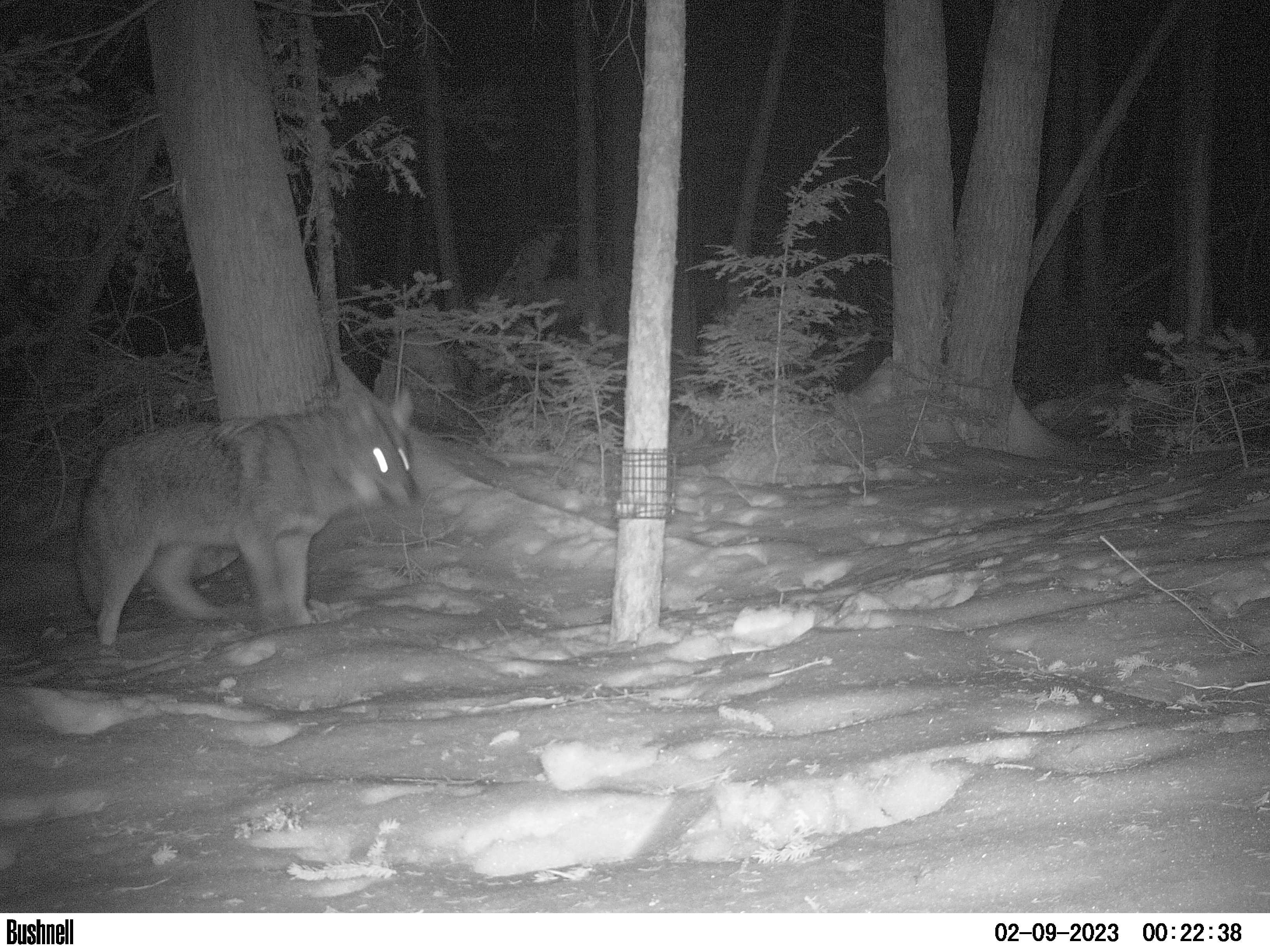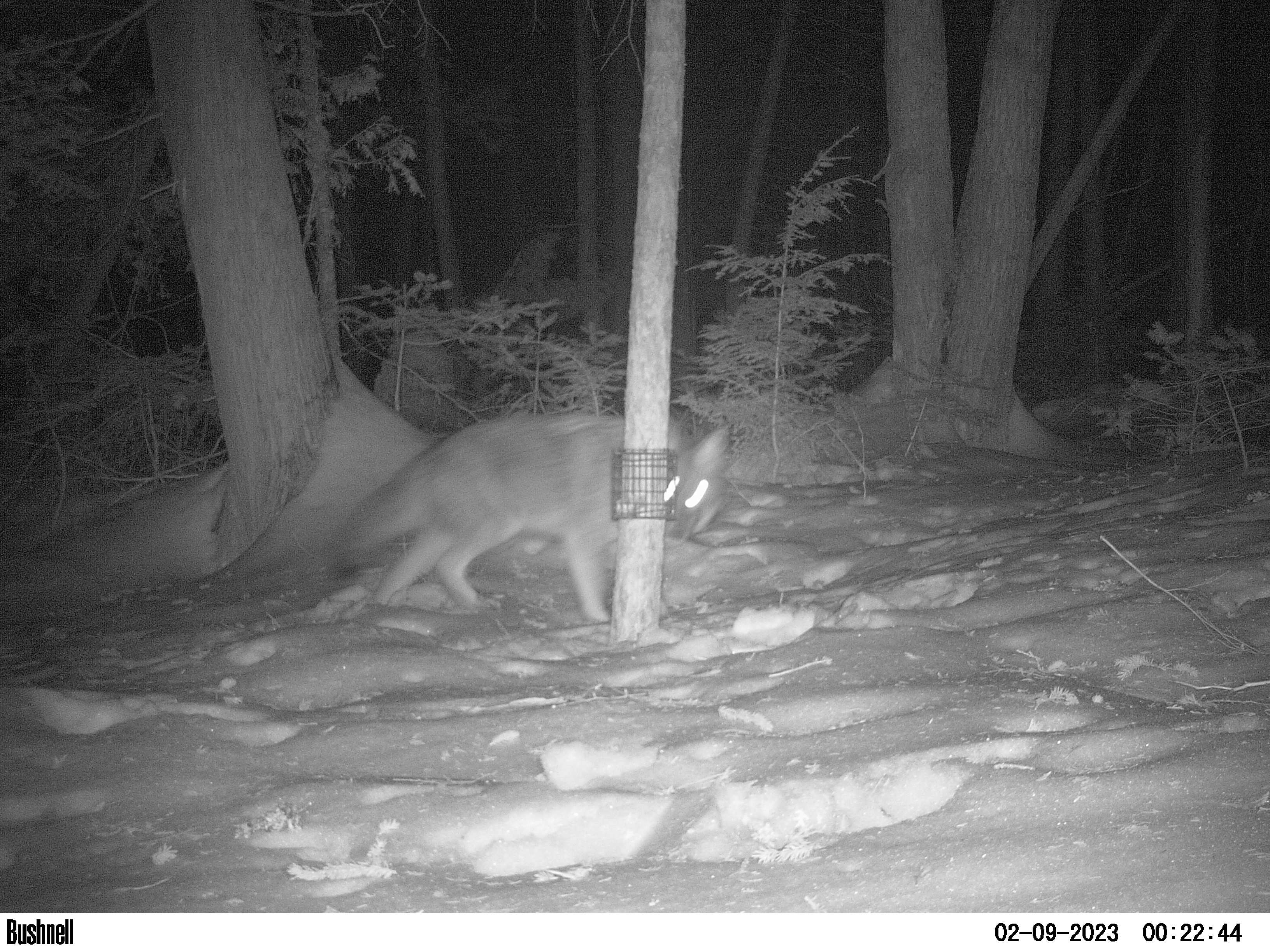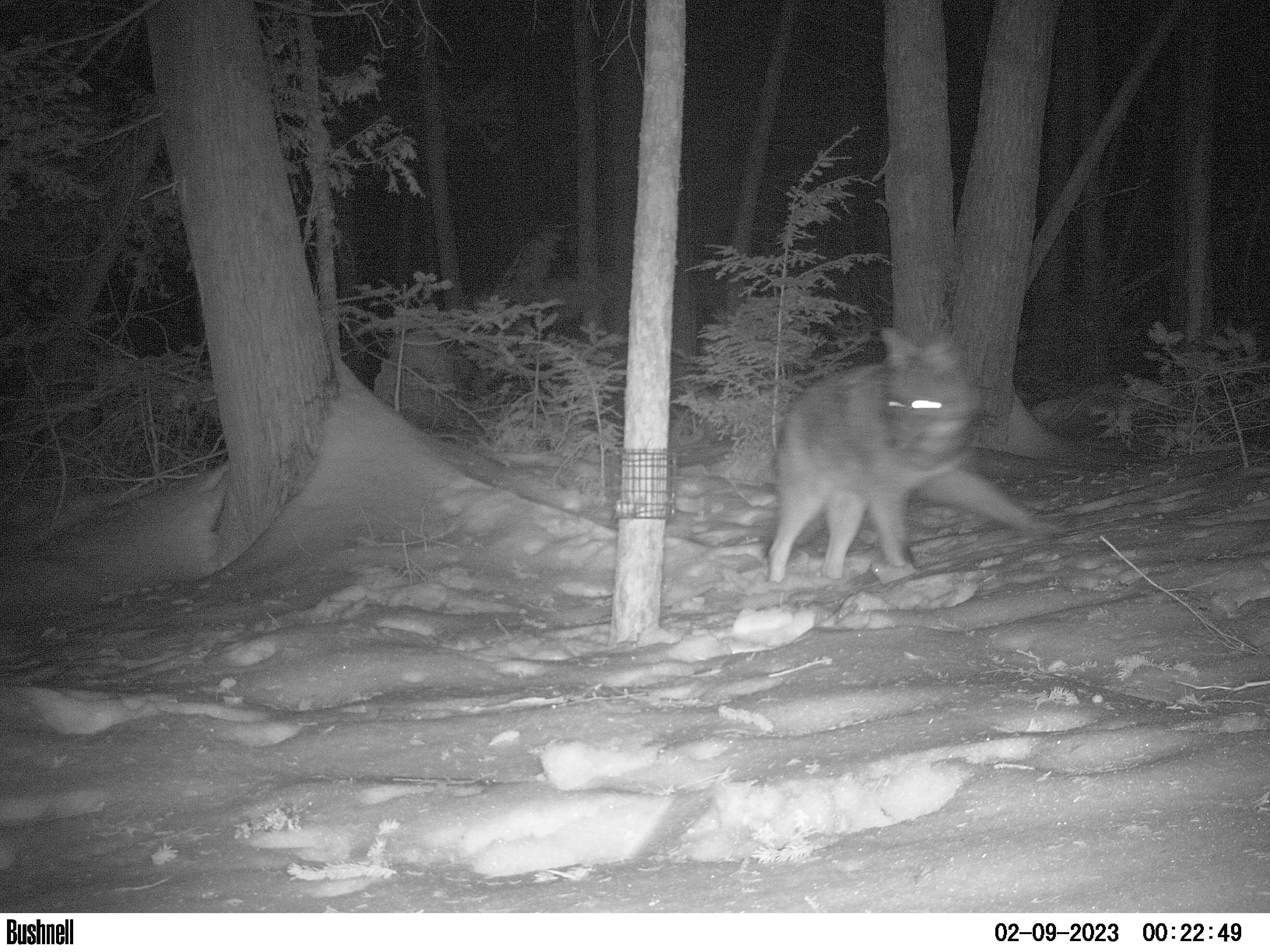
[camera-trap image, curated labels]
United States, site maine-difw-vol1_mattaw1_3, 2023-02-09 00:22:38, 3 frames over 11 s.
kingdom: Animalia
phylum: Chordata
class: Mammalia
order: Carnivora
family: Canidae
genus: Canis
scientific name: Canis latrans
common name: coyote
Coyote (Canis latrans).